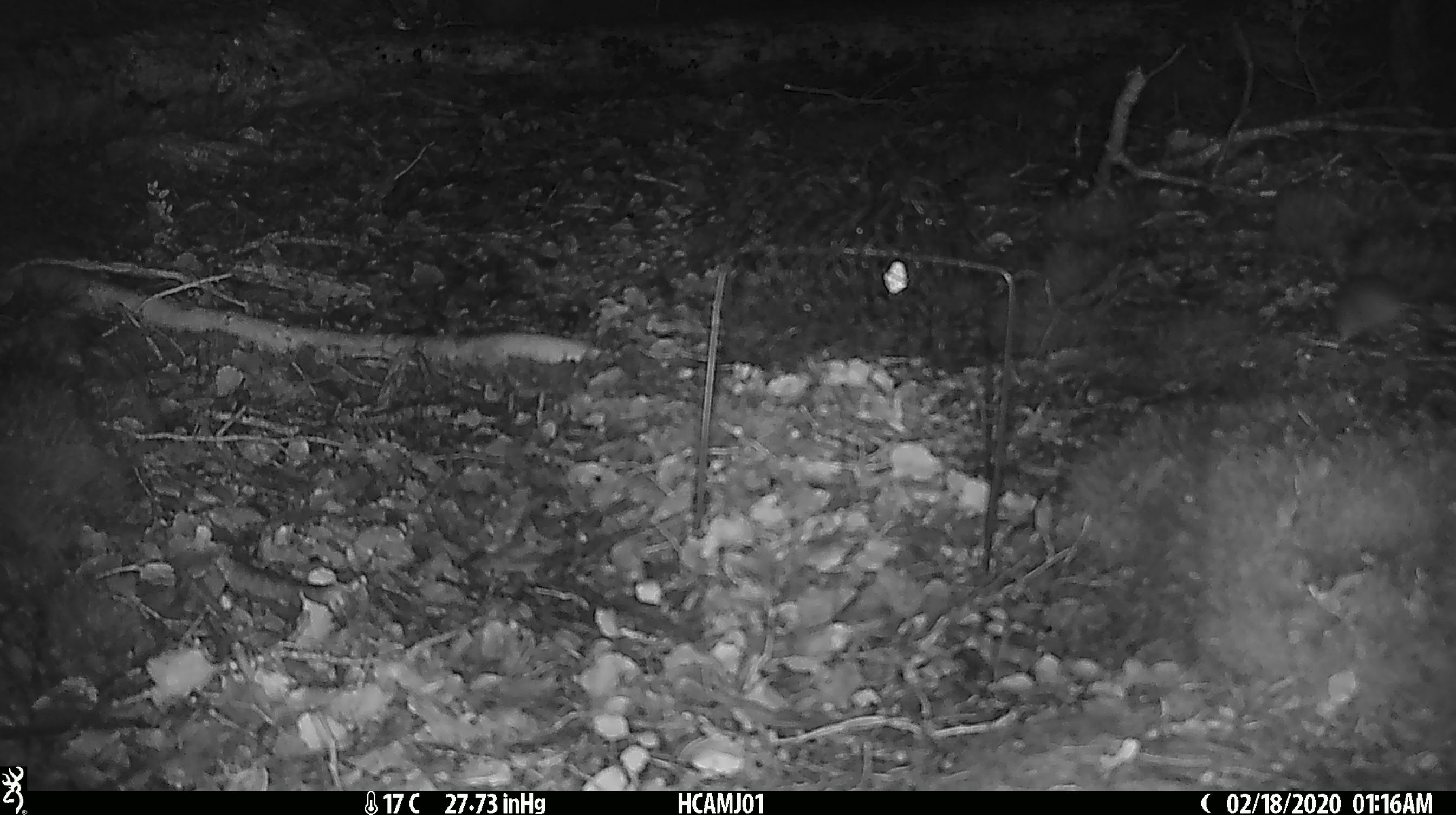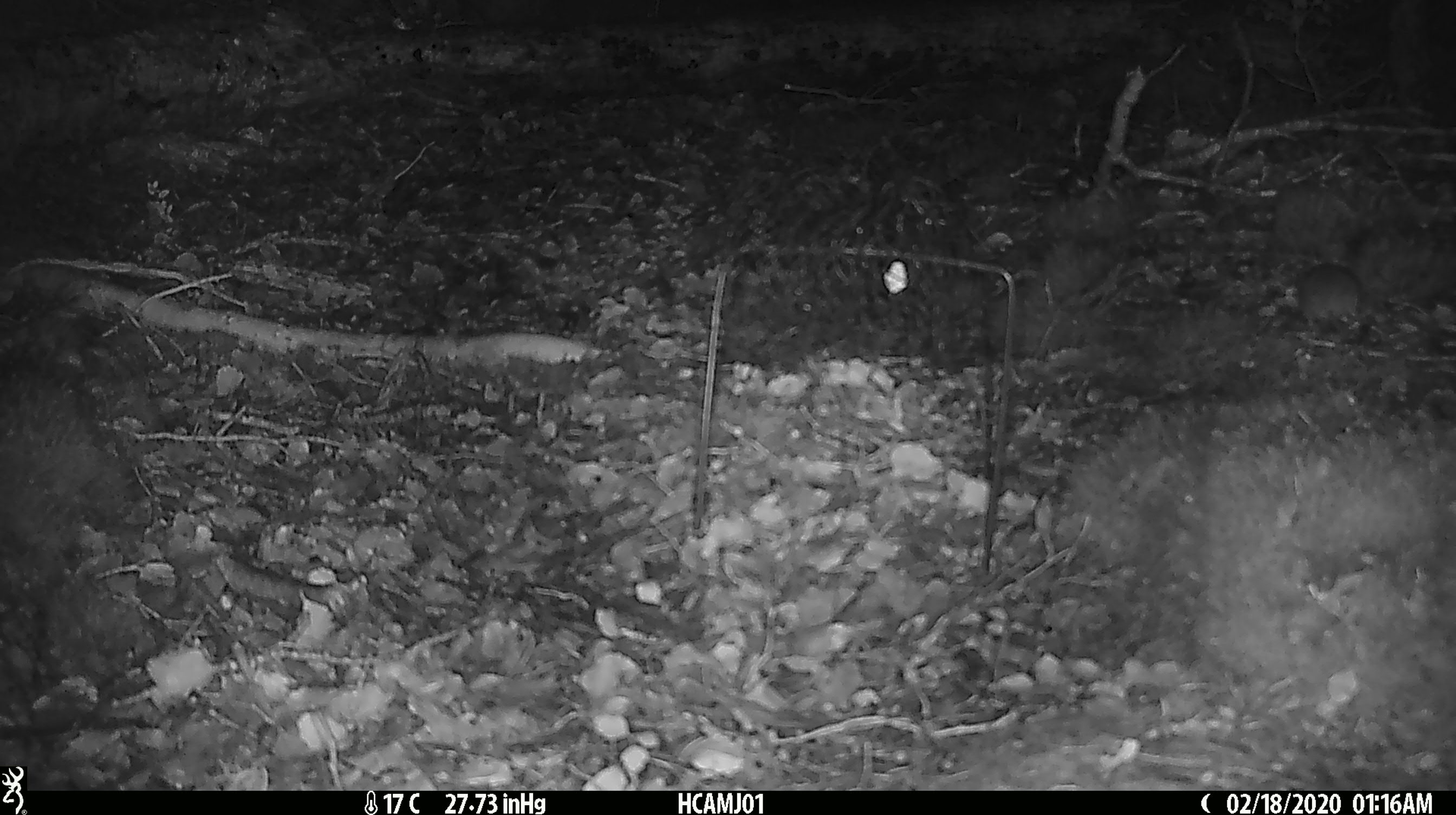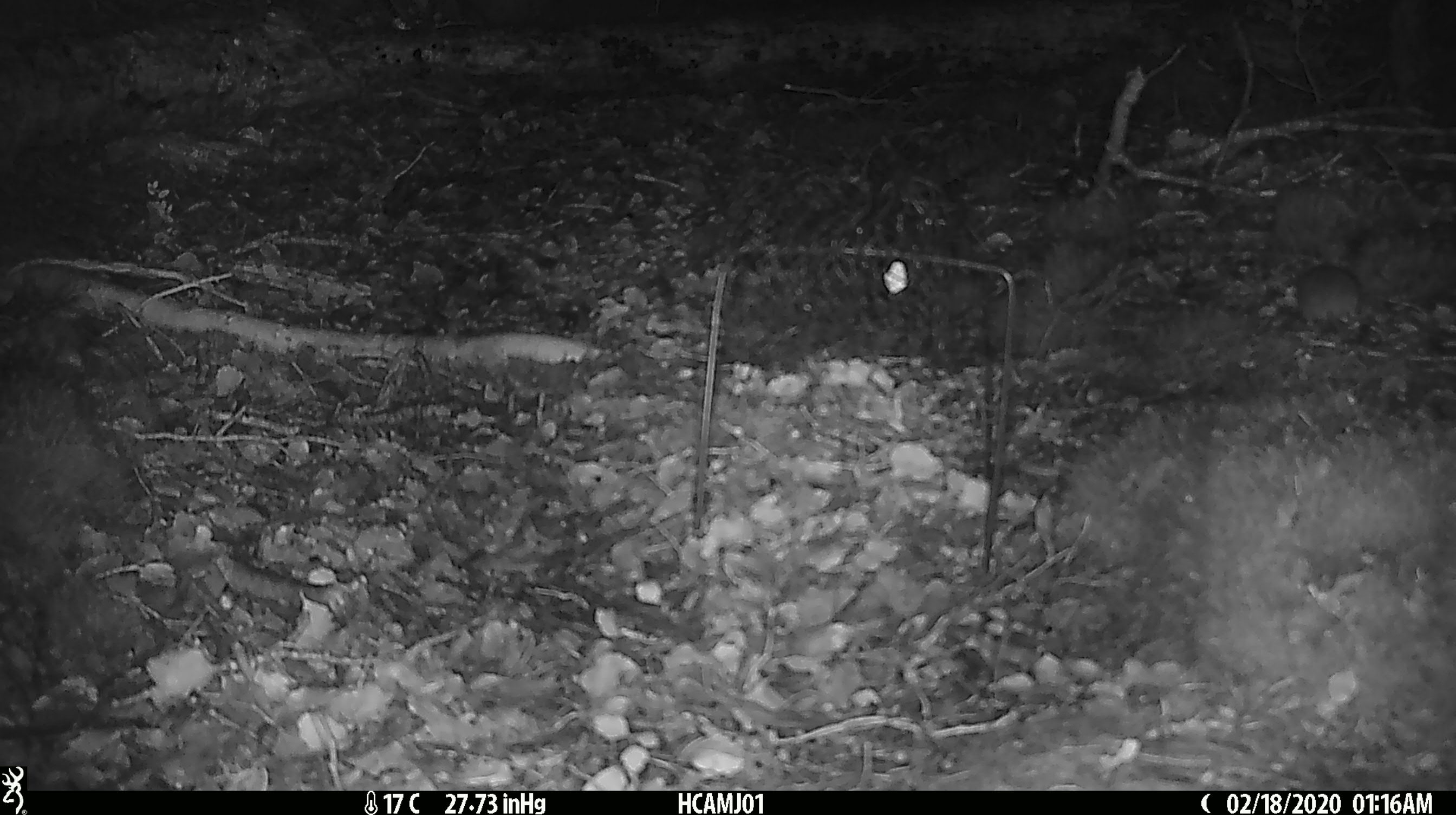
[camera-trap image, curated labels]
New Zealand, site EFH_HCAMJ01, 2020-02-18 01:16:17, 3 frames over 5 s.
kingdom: Animalia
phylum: Chordata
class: Mammalia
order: Rodentia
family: Muridae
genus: Mus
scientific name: Mus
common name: mouse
Mouse (Mus).